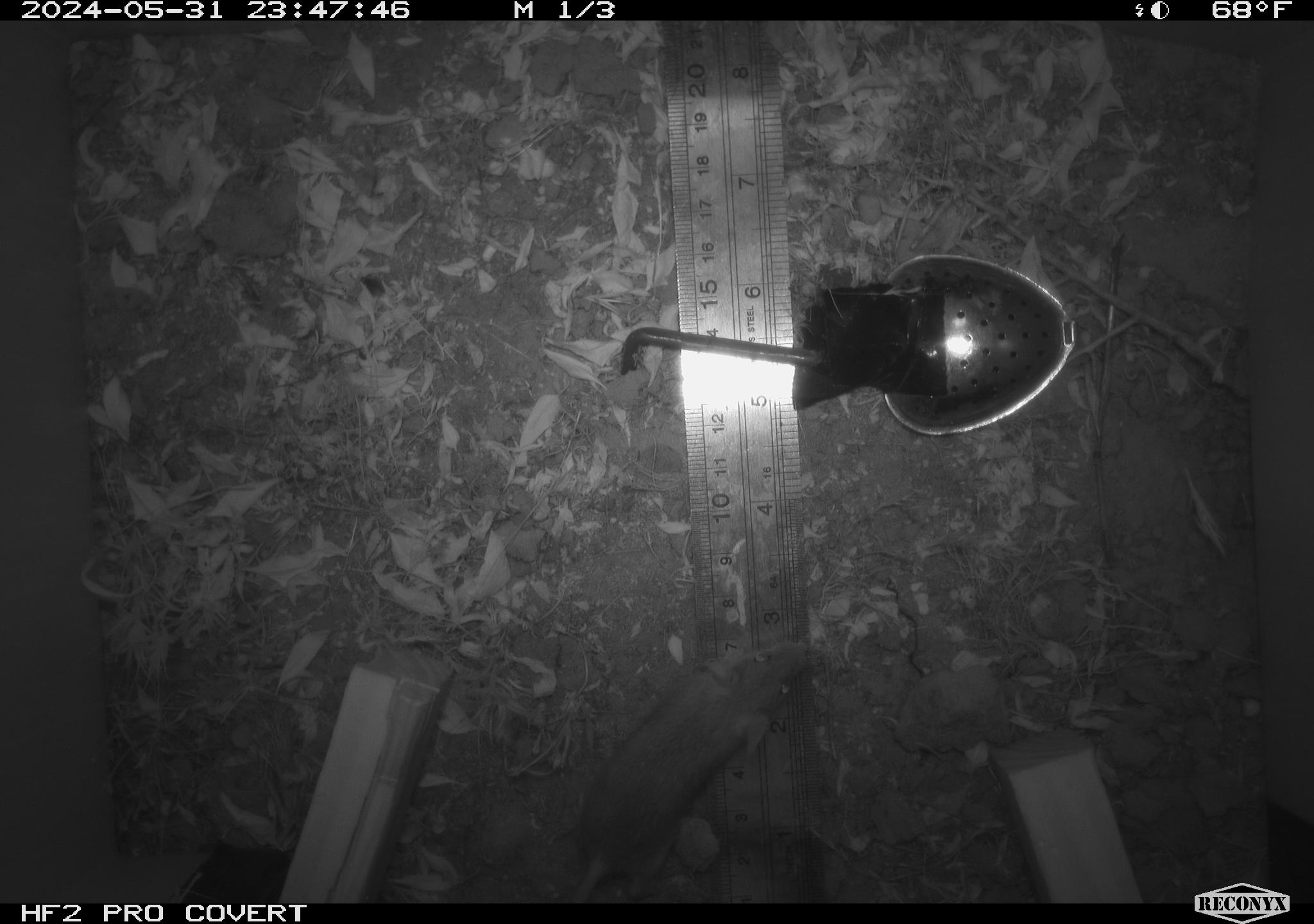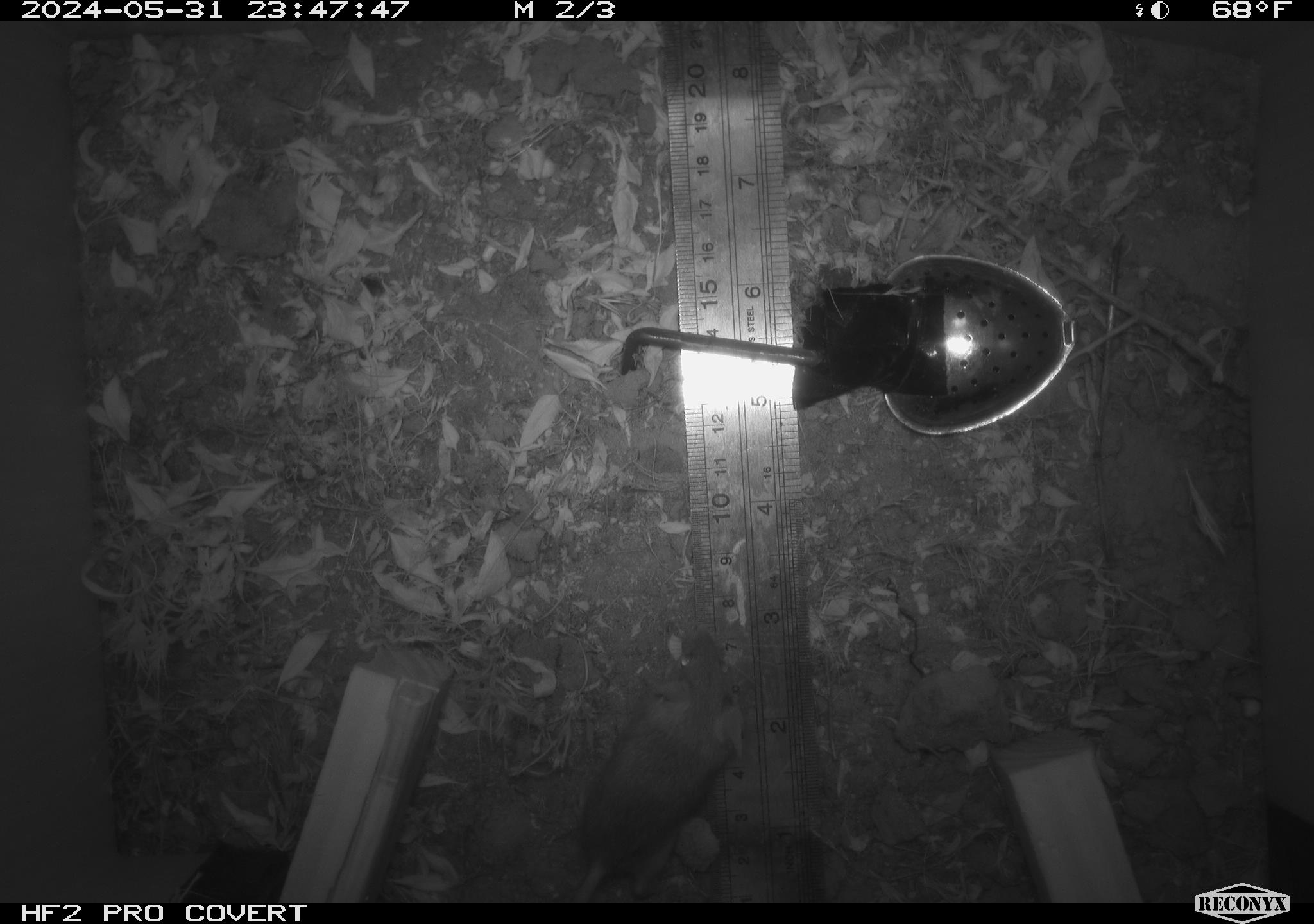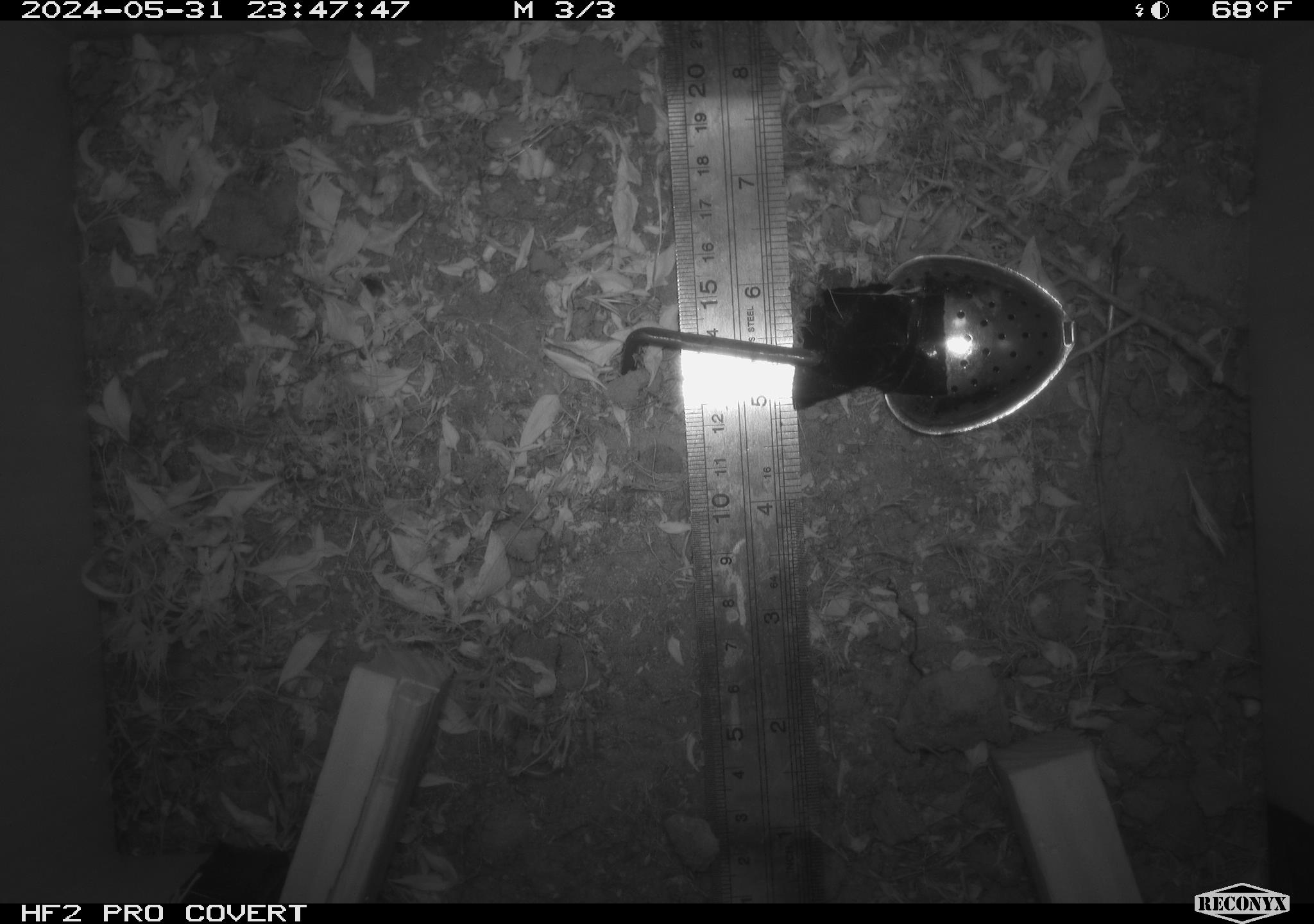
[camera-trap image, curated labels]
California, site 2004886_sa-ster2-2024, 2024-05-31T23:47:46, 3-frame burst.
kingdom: Animalia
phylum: Chordata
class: Mammalia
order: Rodentia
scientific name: Rodentia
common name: mouse species